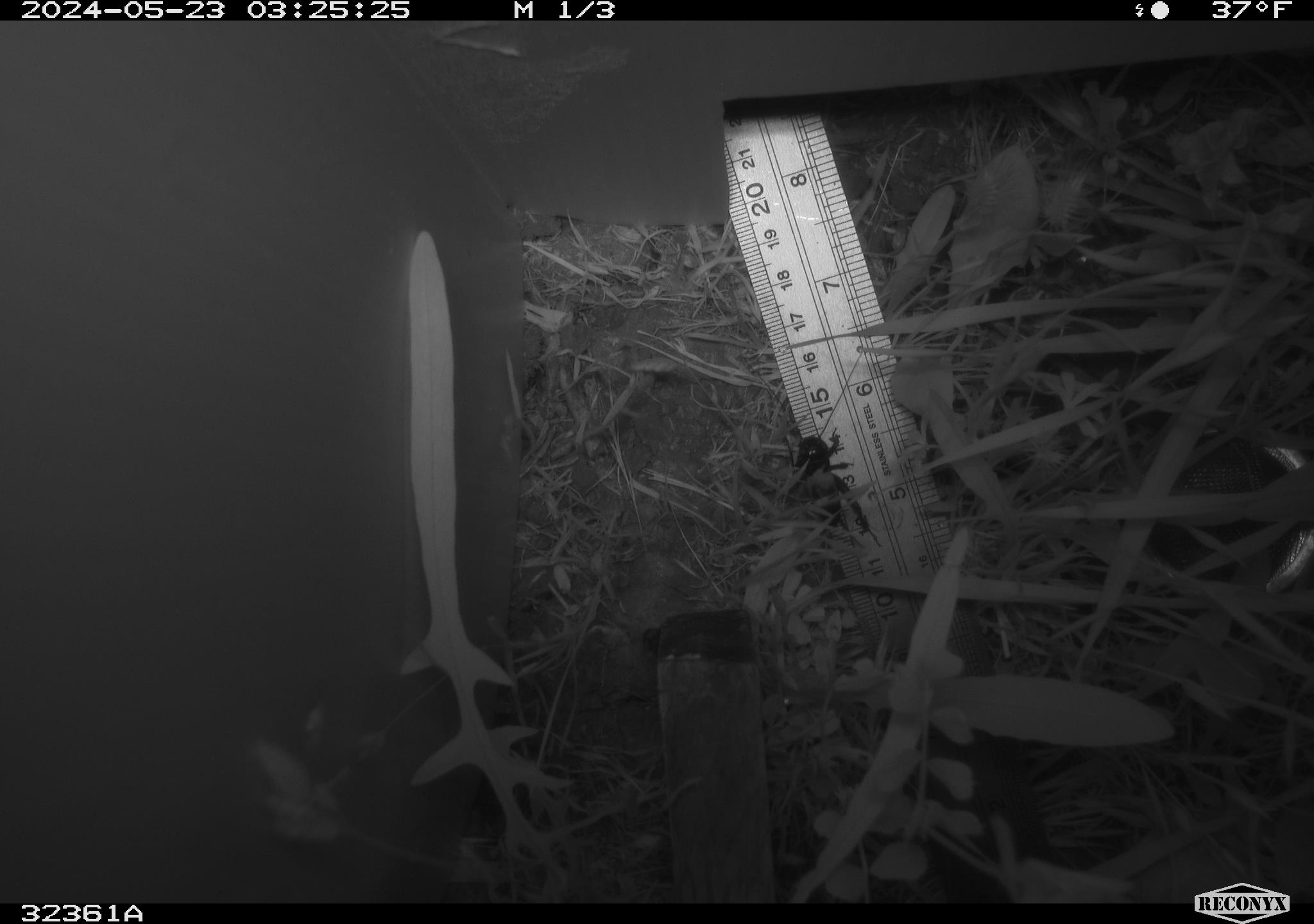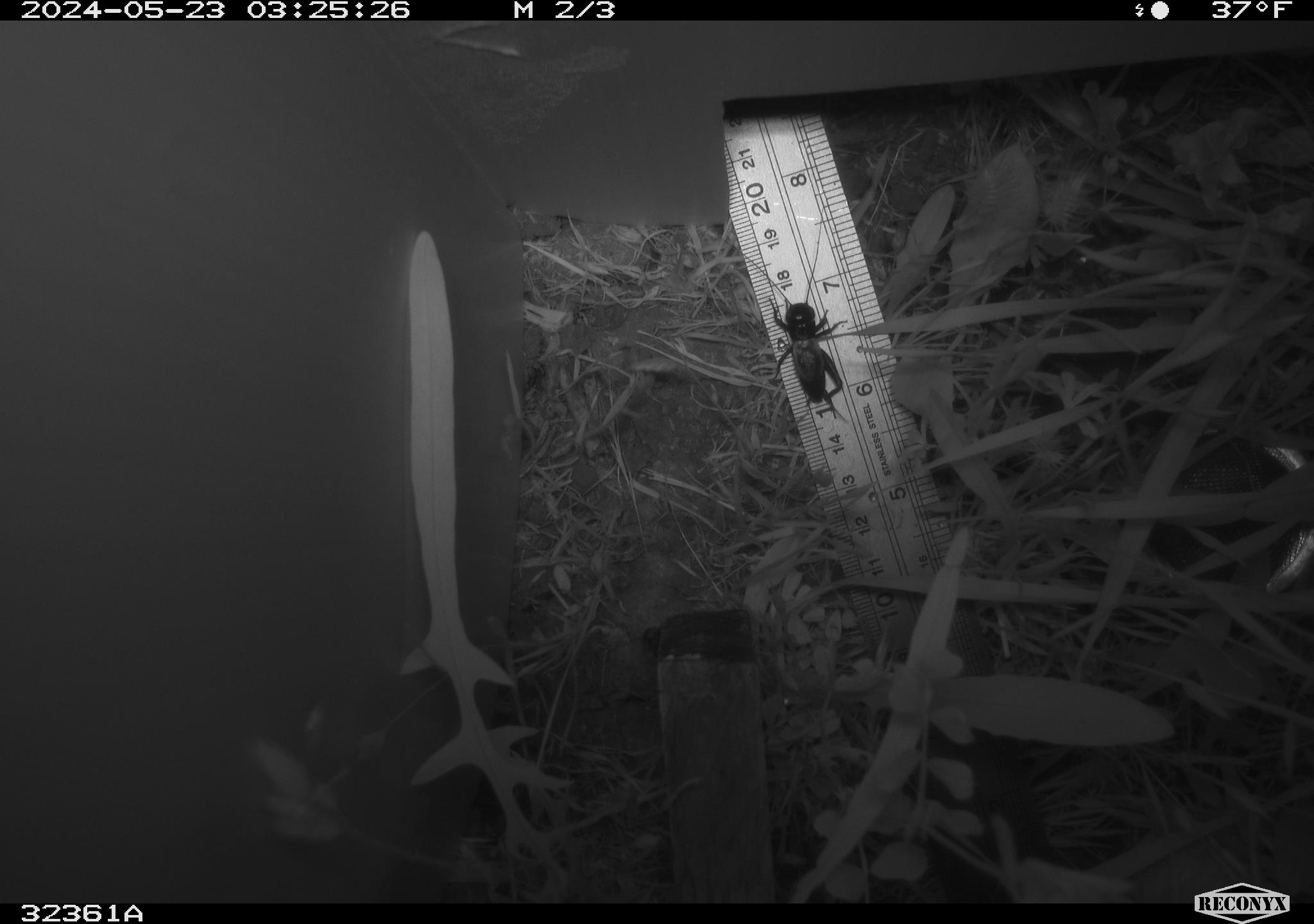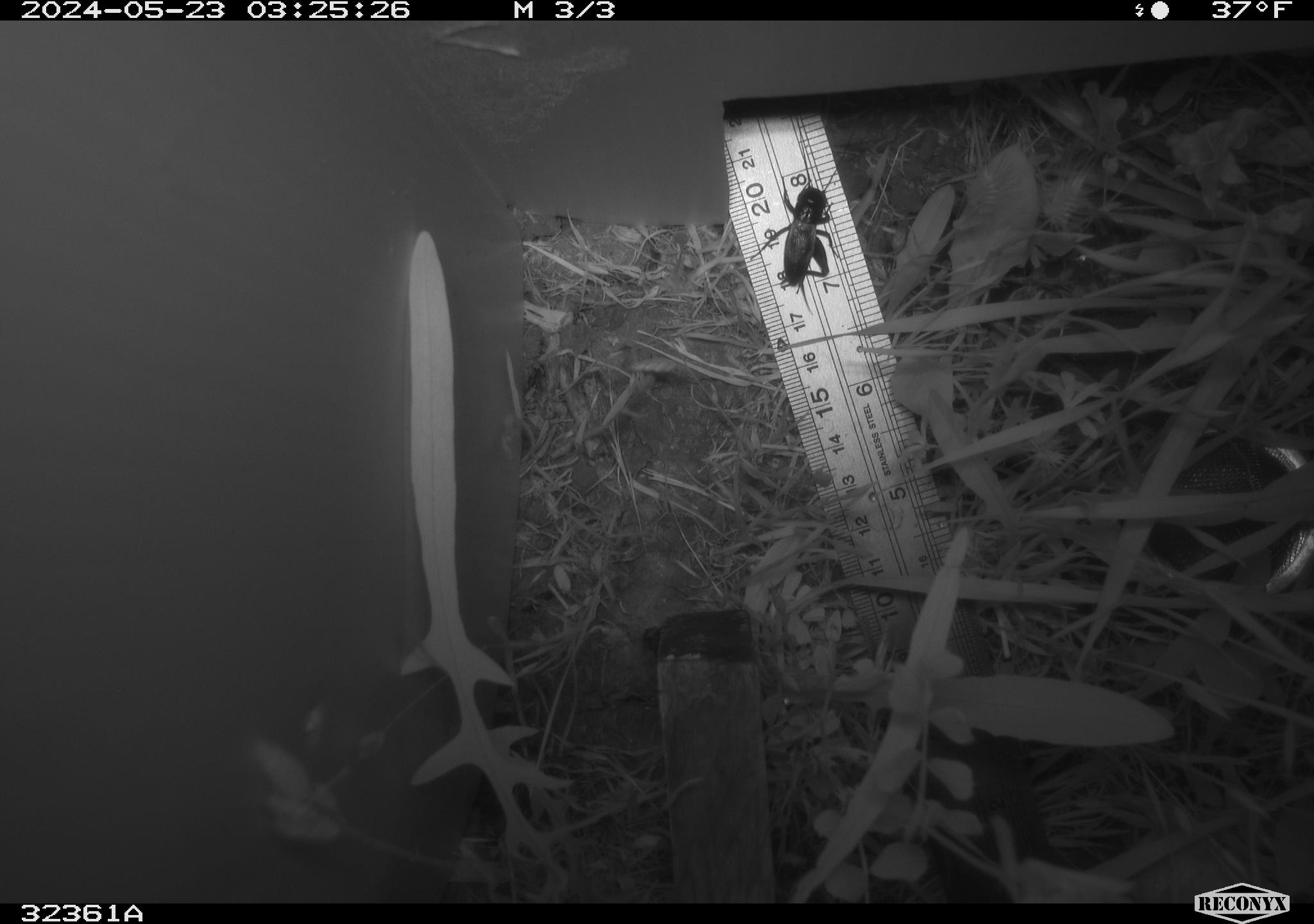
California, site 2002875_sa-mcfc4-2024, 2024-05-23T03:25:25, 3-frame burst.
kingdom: Animalia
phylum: Arthropoda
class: Insecta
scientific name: Insecta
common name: insect